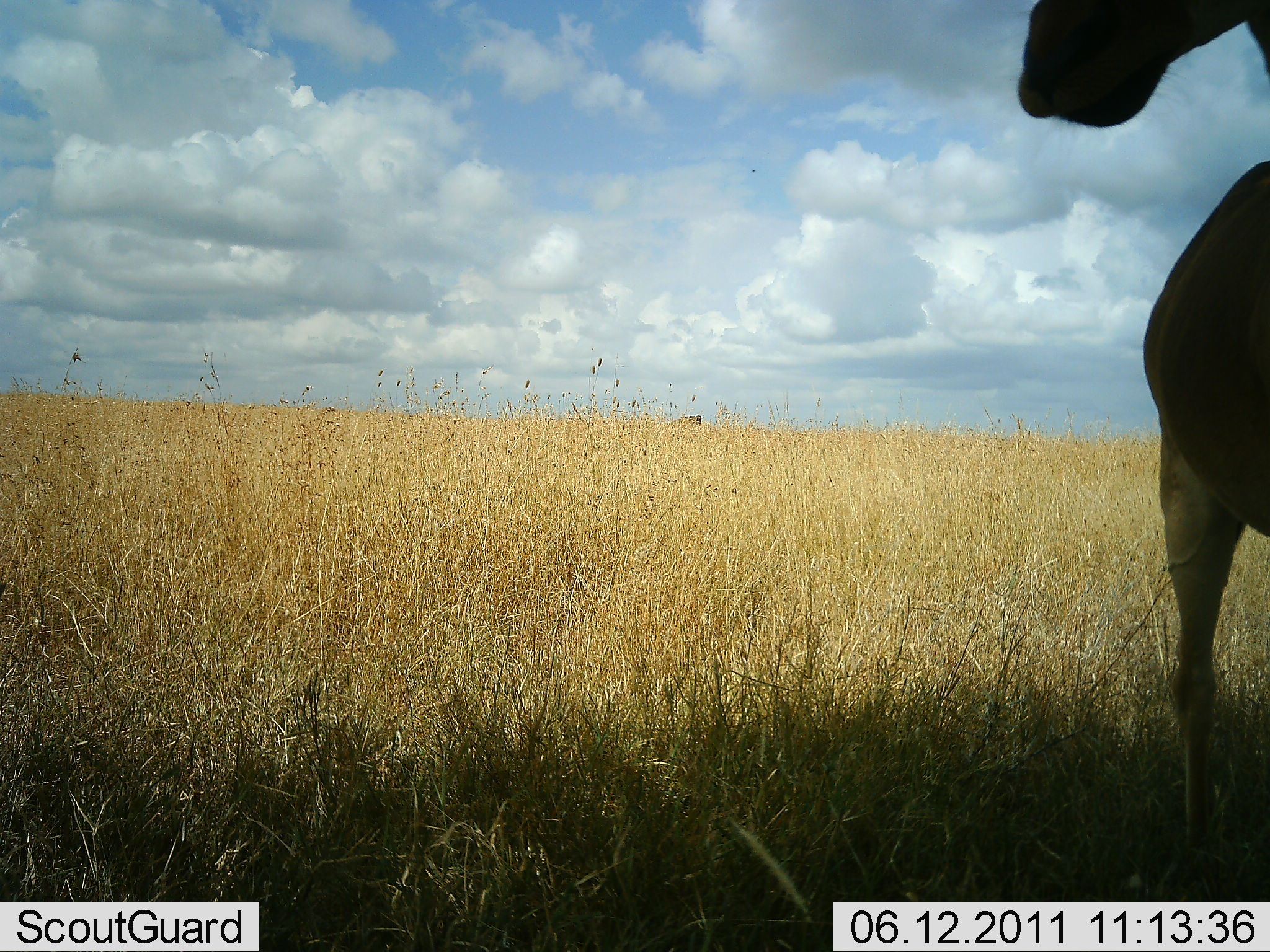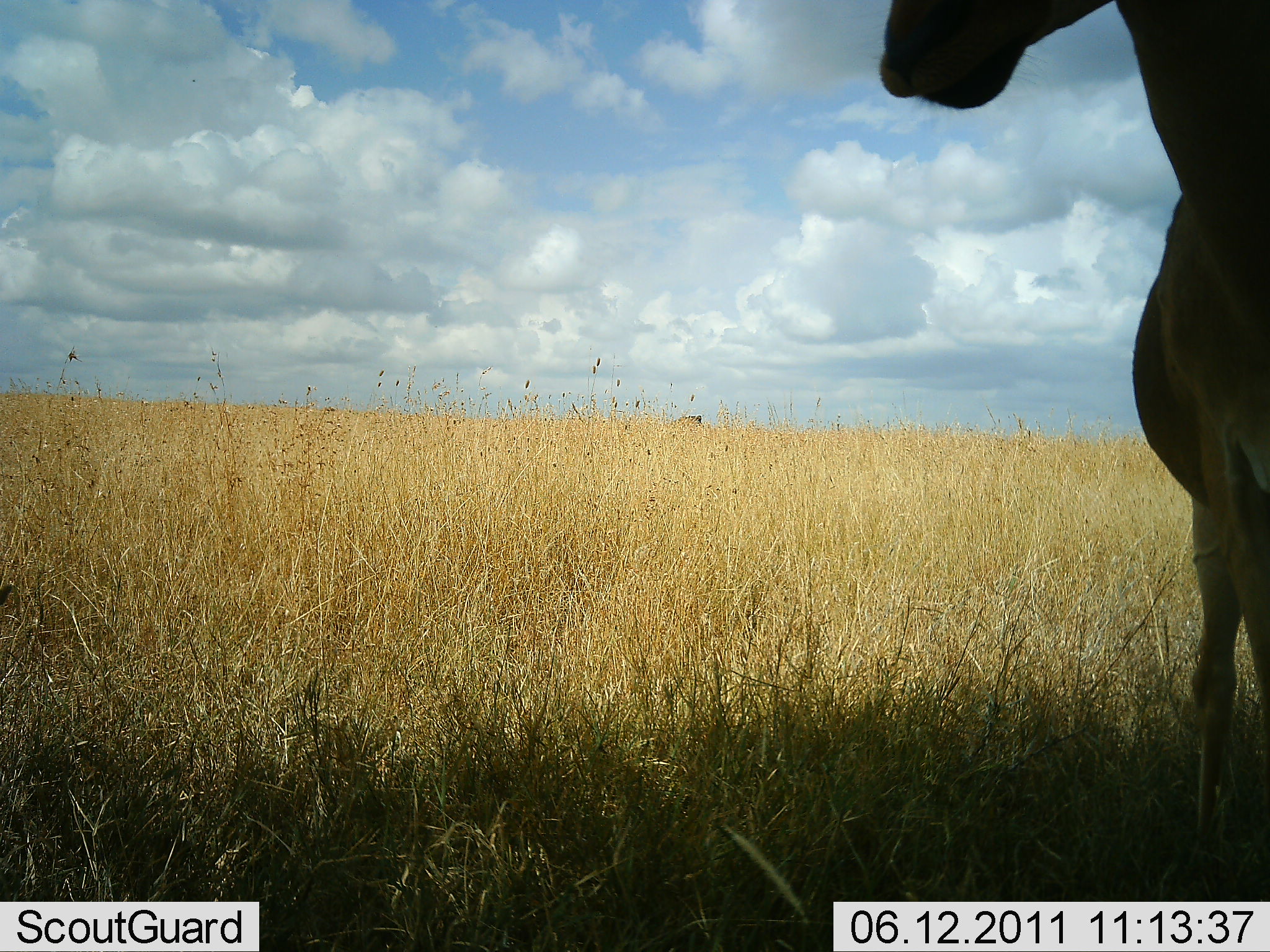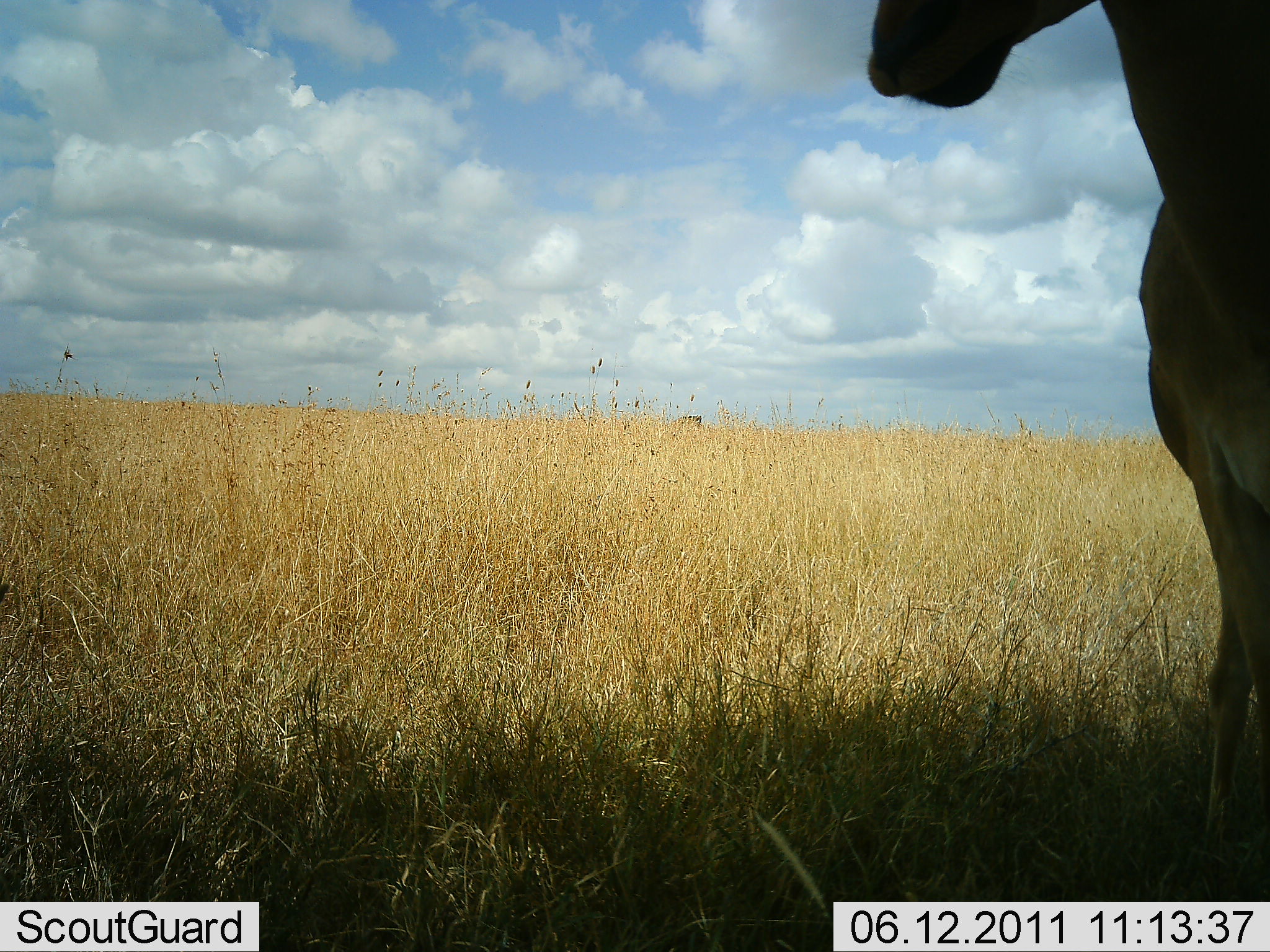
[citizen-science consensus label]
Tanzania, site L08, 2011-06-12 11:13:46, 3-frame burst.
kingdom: Animalia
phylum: Chordata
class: Mammalia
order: Artiodactyla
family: Bovidae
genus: Alcelaphus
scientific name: Alcelaphus buselaphus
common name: hartebeest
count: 1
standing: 89%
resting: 0%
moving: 11%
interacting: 0%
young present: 0%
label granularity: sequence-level